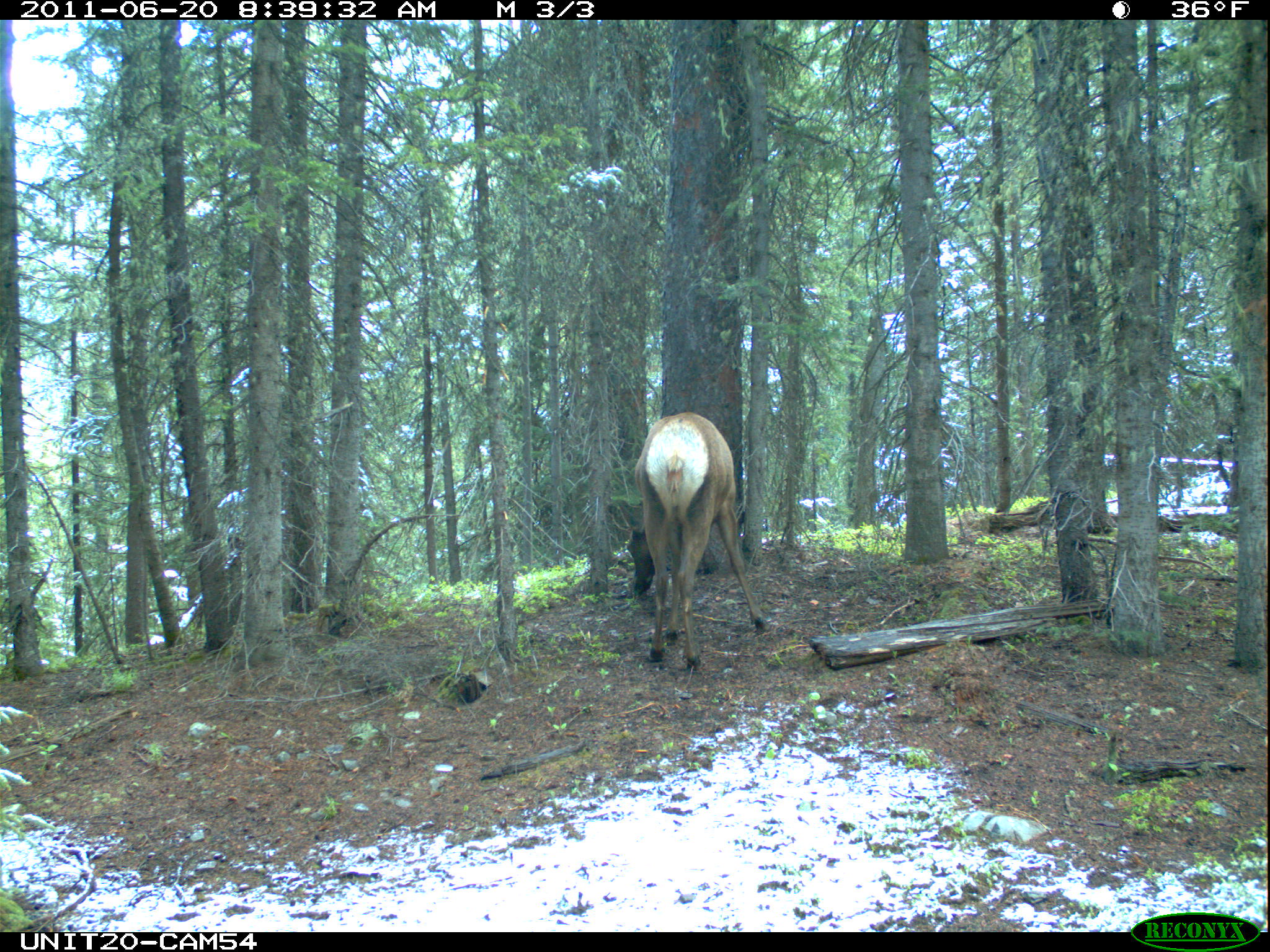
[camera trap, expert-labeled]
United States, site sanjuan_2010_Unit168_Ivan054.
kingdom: Animalia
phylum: Chordata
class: Mammalia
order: Artiodactyla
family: Cervidae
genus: Cervus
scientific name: Cervus elaphus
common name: red deer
Cervus elaphus (red deer).